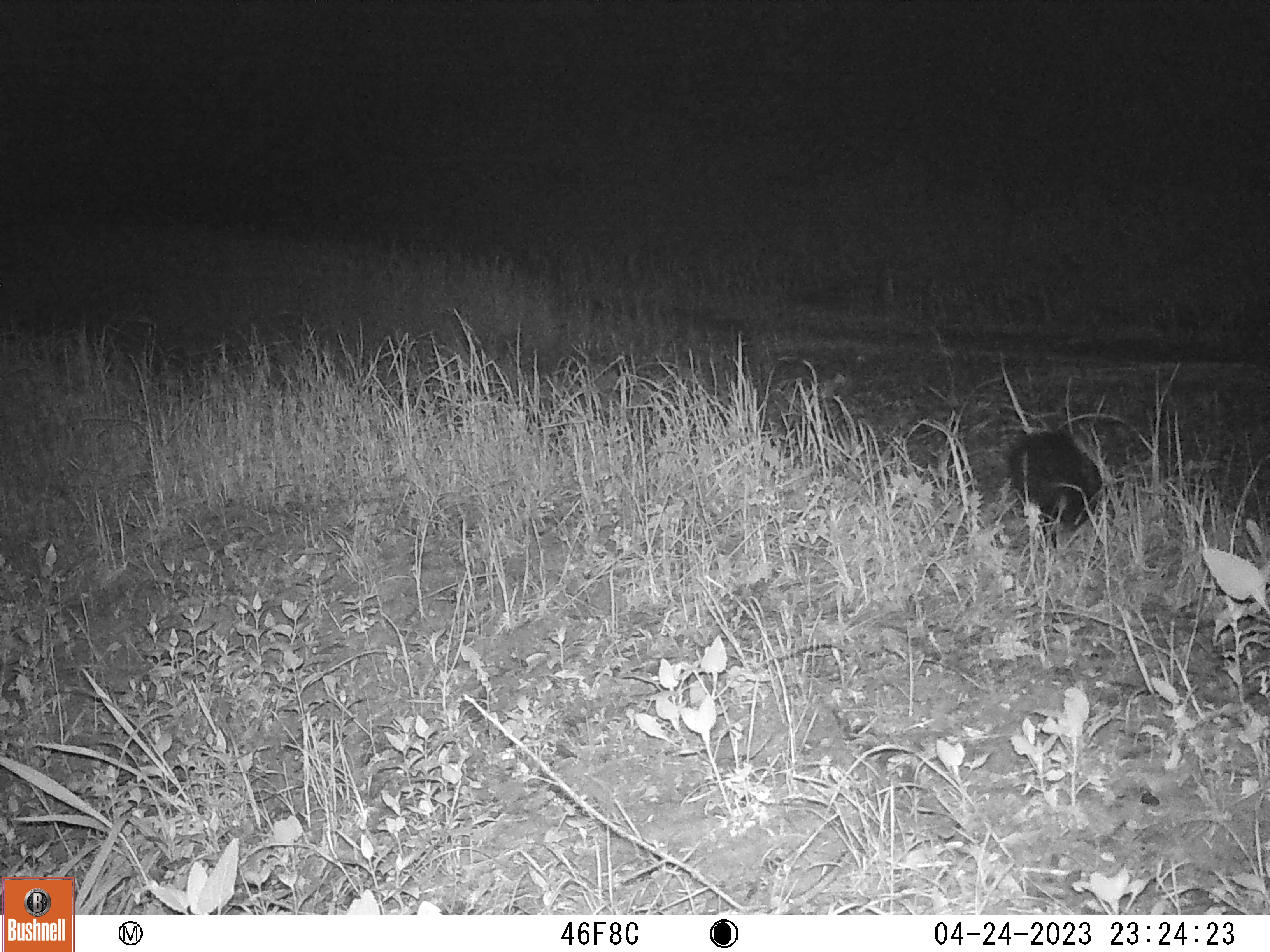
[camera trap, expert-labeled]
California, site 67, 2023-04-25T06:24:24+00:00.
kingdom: Animalia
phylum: Chordata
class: Mammalia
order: Carnivora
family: Mephitidae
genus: Mephitis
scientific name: Mephitis mephitis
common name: striped skunk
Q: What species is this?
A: Striped skunk (Mephitis mephitis).